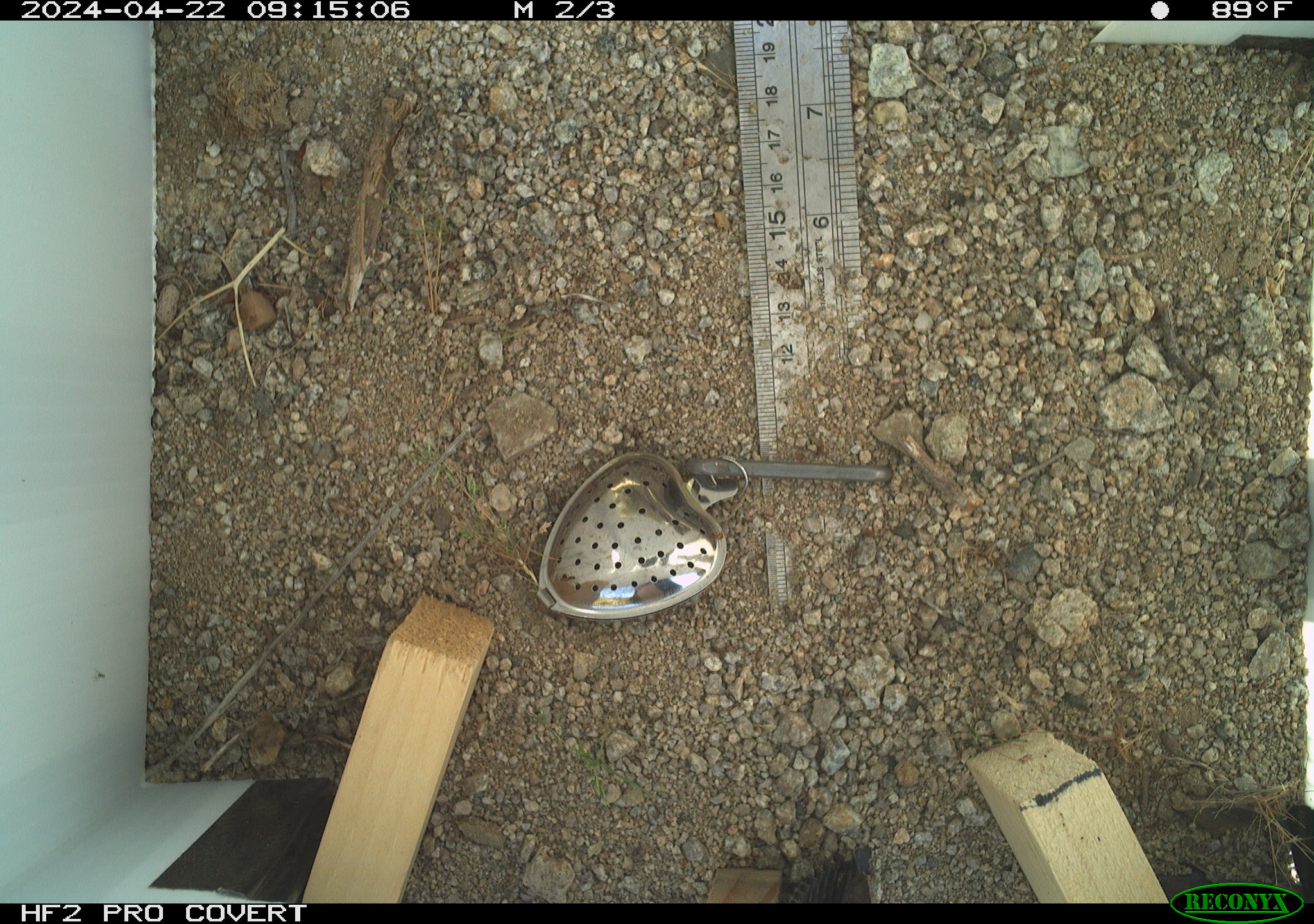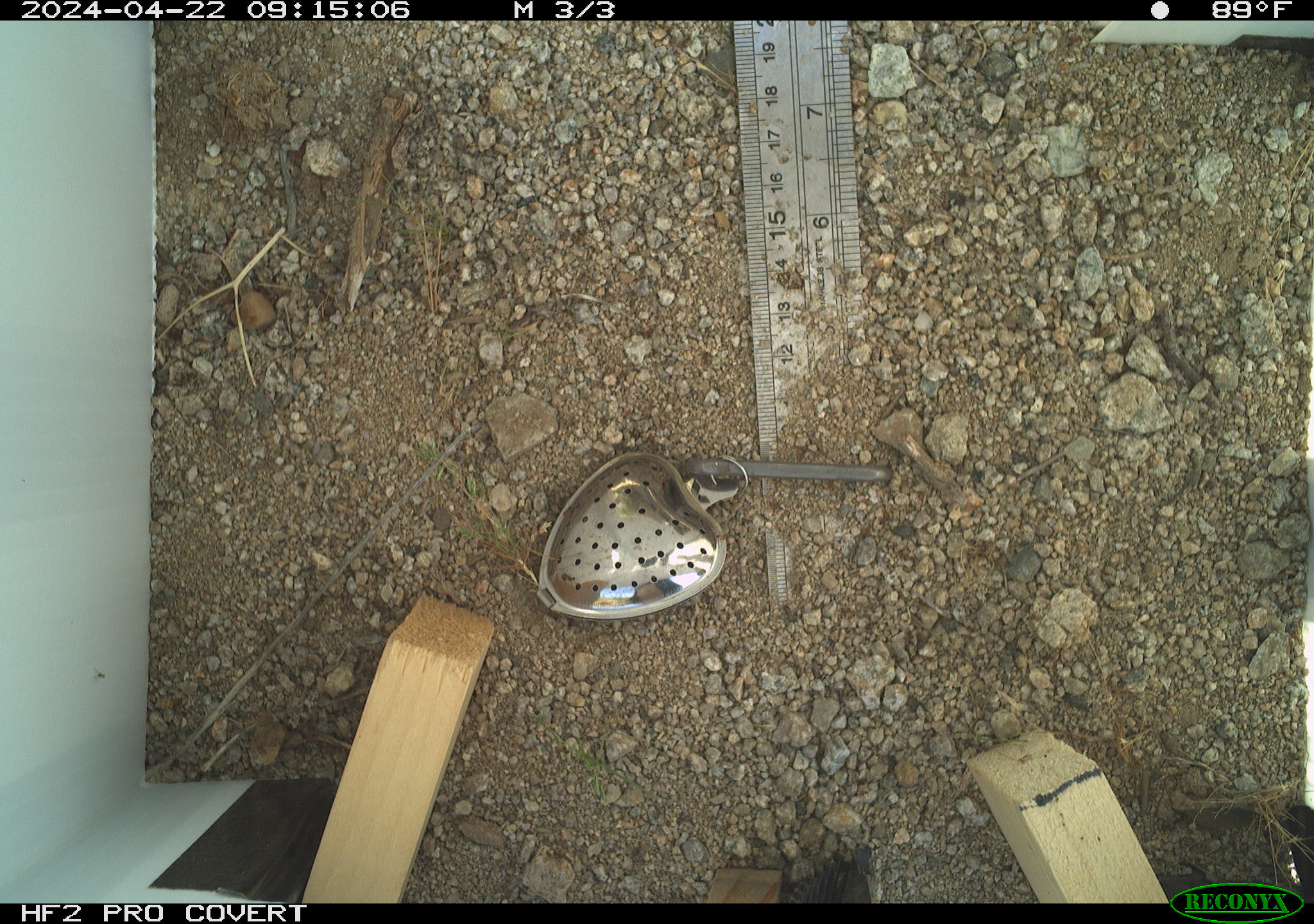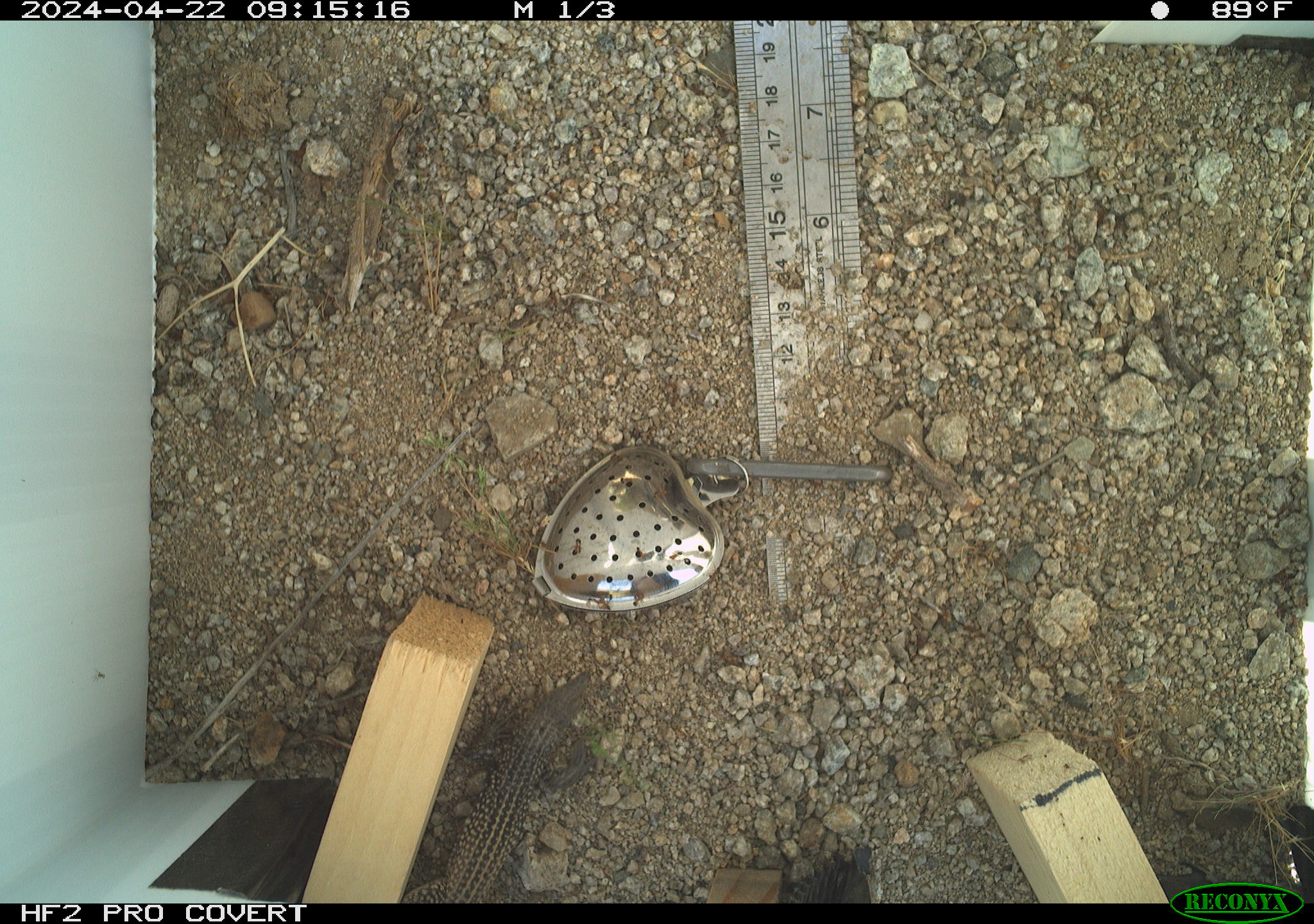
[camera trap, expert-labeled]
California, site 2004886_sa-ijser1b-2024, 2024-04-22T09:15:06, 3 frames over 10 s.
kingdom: Animalia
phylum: Chordata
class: Reptilia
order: Squamata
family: Teiidae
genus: Aspidoscelis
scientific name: Aspidoscelis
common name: whiptail lizards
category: aspidoscelis species